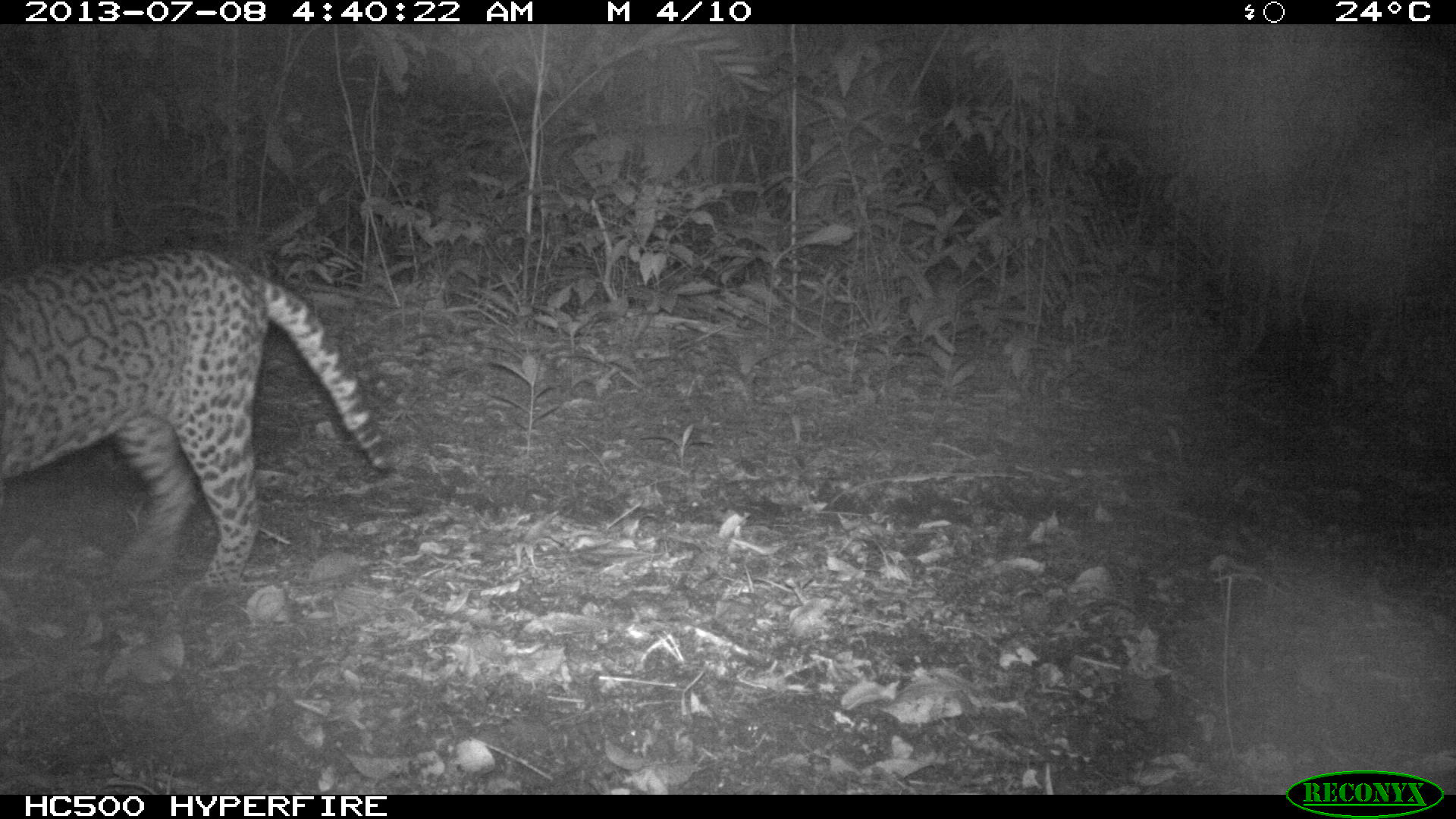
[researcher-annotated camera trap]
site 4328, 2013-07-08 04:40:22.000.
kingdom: Animalia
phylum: Chordata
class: Mammalia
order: Carnivora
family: Felidae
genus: Leopardus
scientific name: Leopardus pardalis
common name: ocelot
Leopardus pardalis (ocelot), count 1.